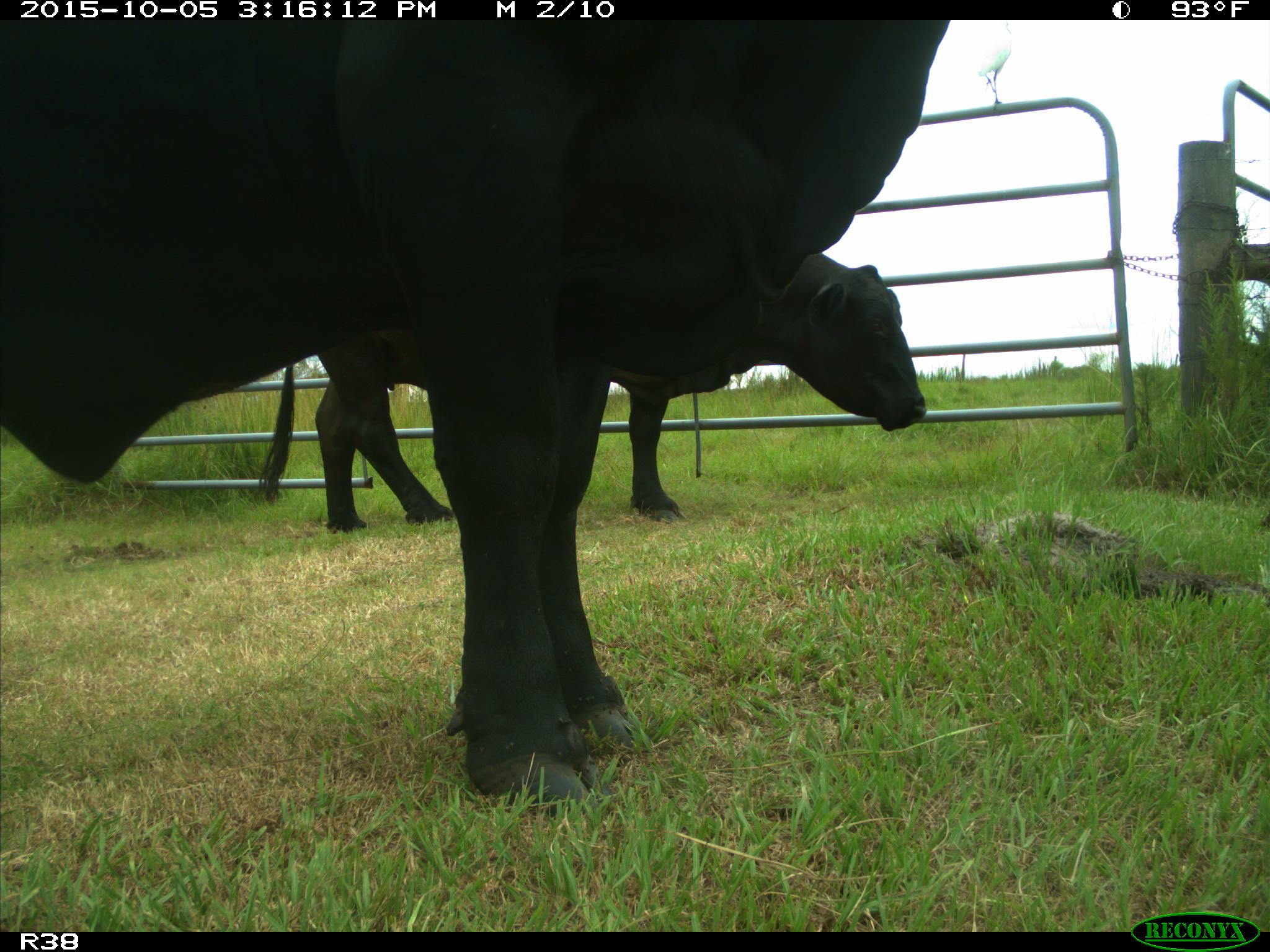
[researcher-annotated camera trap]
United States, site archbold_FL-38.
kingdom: Animalia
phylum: Chordata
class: Mammalia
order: Artiodactyla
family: Bovidae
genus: Bos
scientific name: Bos taurus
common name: domestic cow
Bos taurus (domestic cow).